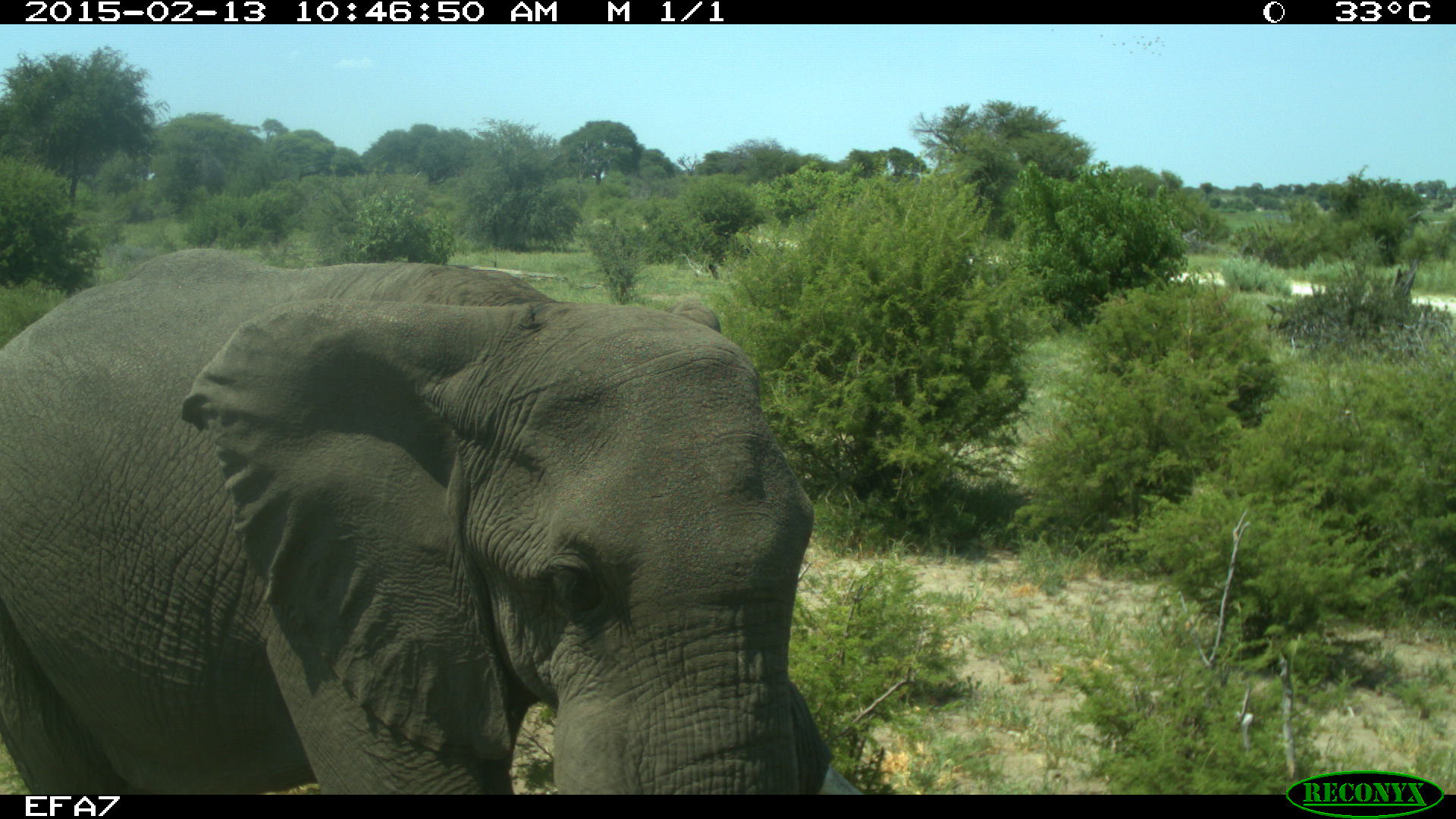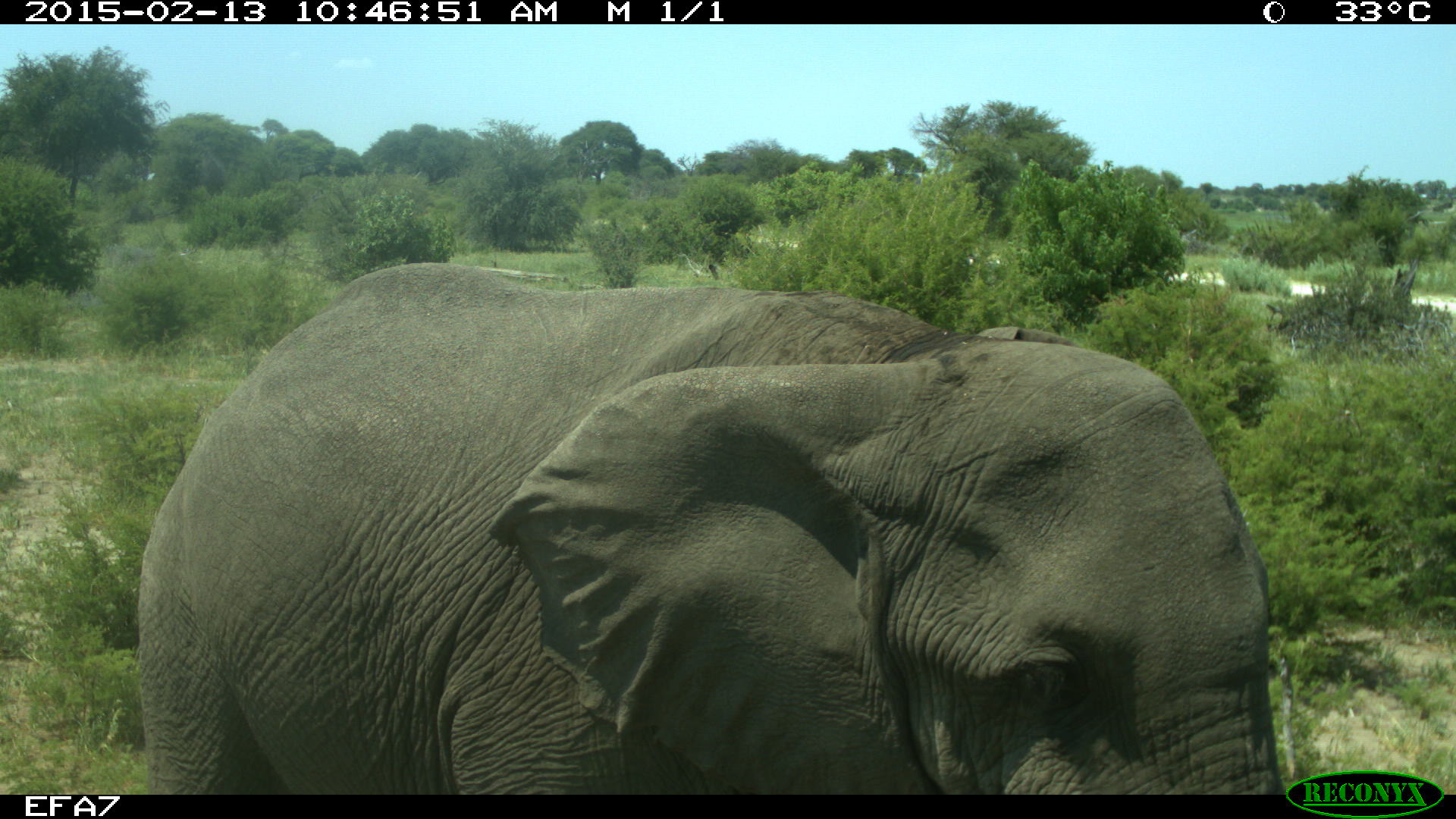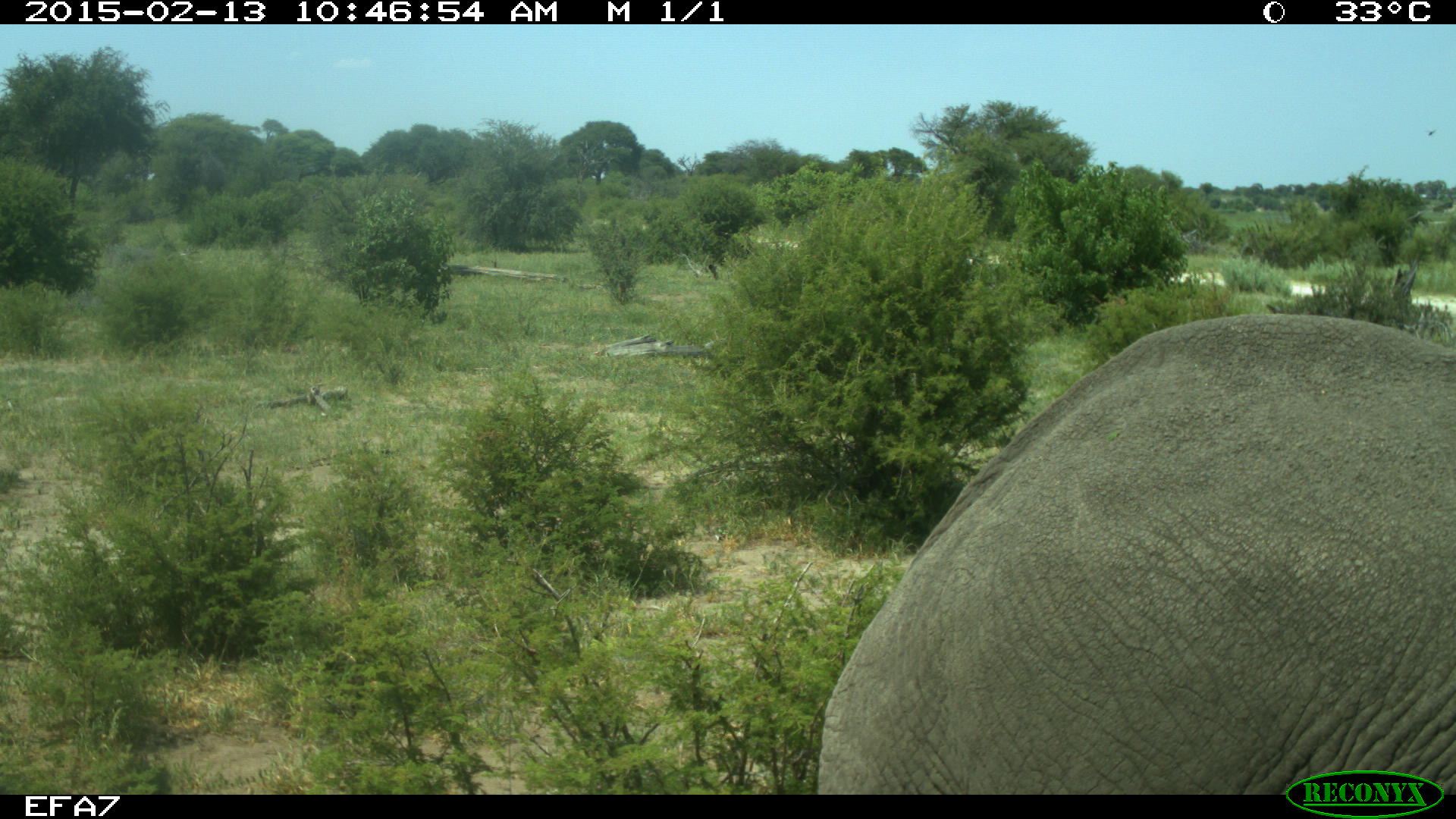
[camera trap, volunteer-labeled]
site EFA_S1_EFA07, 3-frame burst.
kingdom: Animalia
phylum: Chordata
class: Mammalia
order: Proboscidea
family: Elephantidae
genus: Loxodonta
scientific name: Loxodonta africana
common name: african bush elephant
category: elephant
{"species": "elephant (african bush elephant) (Loxodonta africana)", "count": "1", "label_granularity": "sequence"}